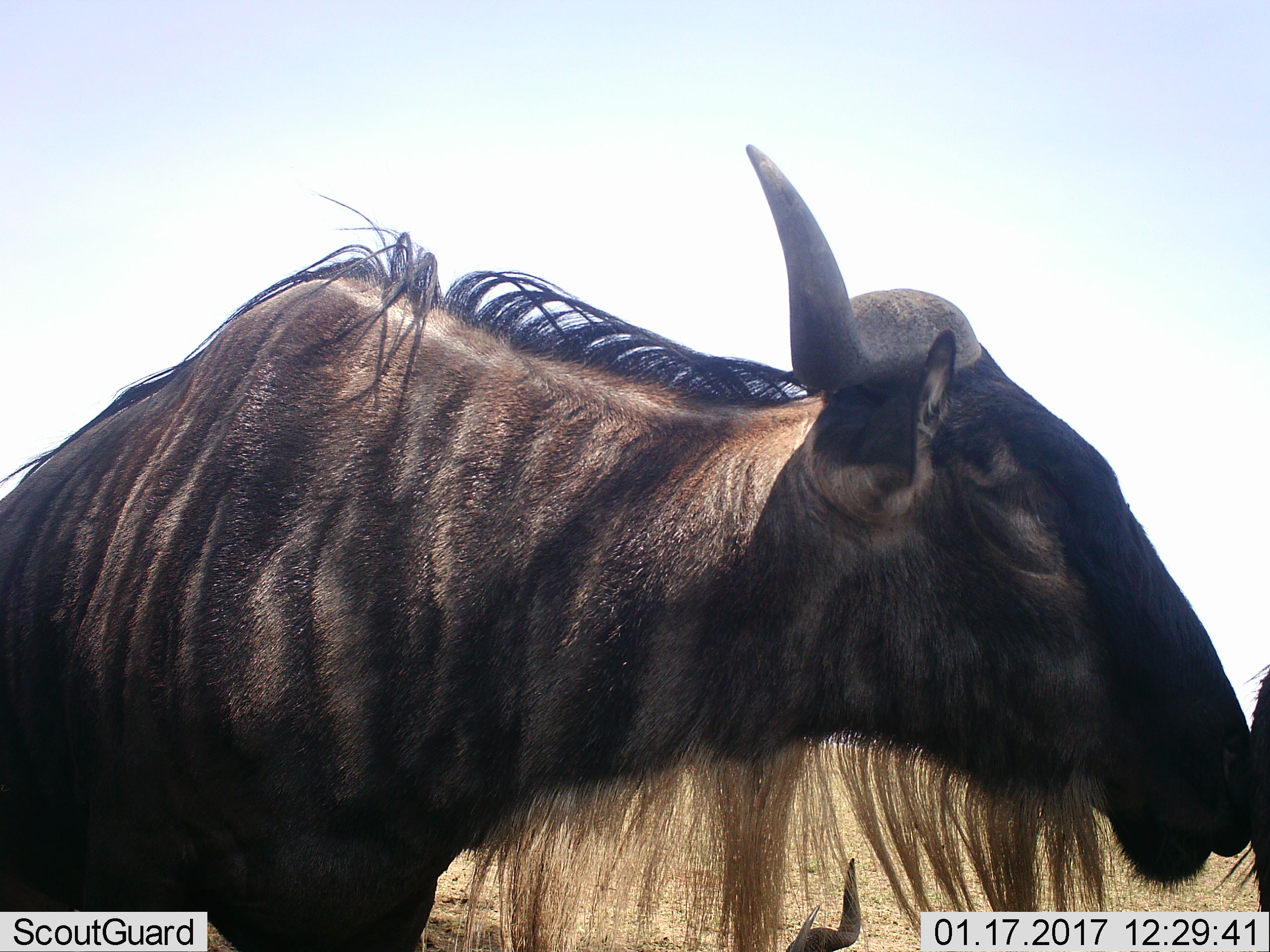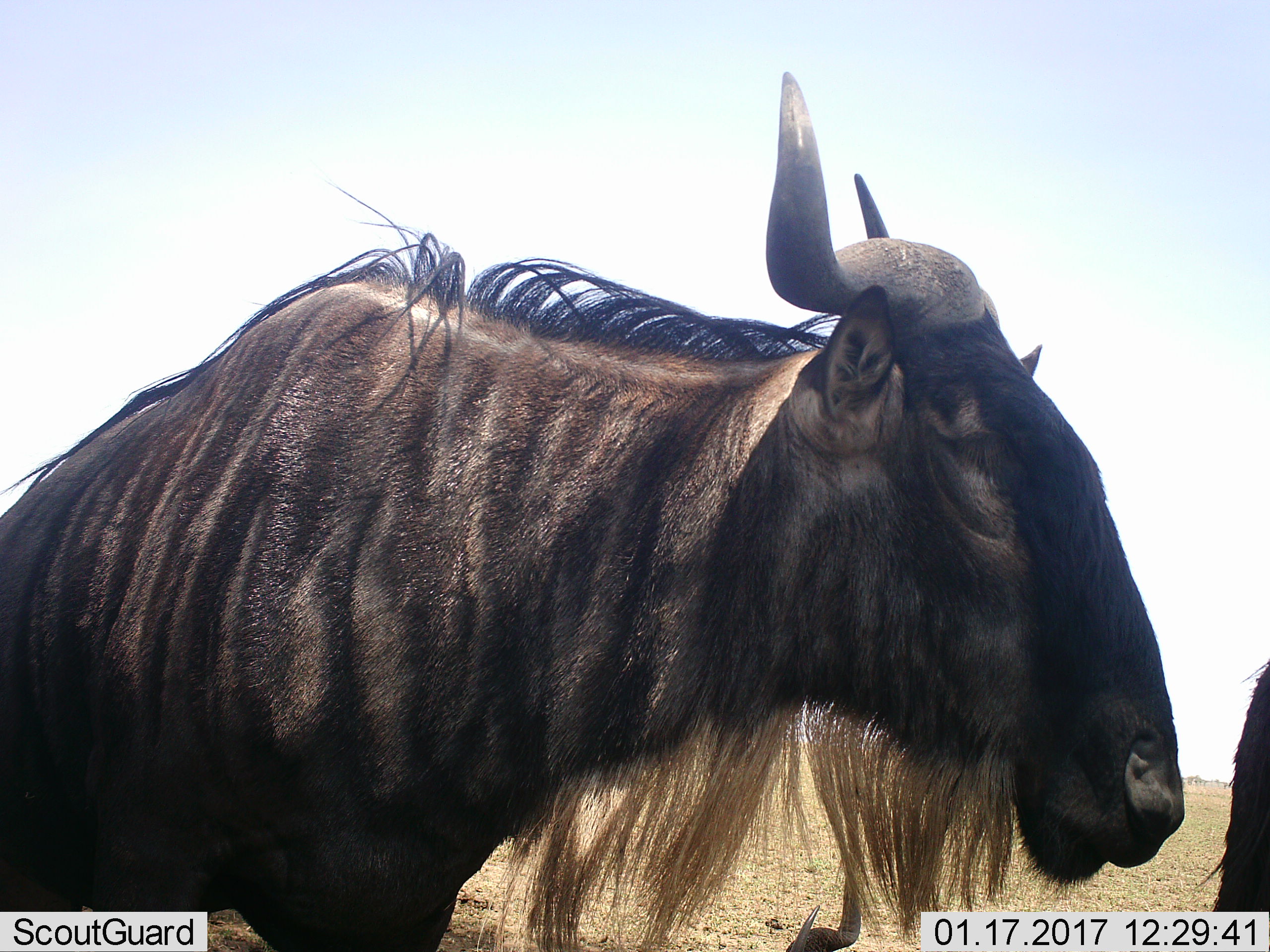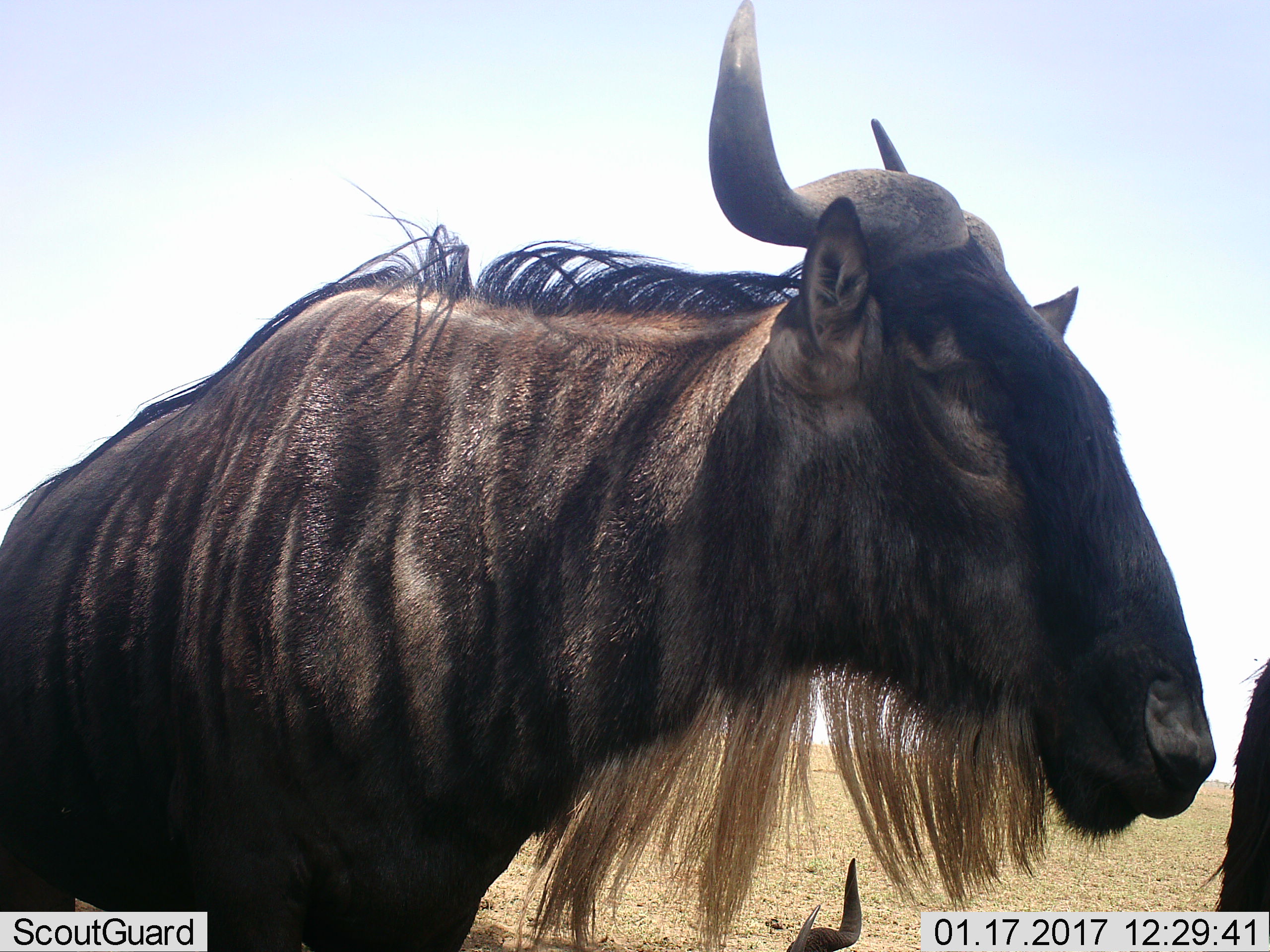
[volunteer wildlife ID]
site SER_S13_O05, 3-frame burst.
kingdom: Animalia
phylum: Chordata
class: Mammalia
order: Artiodactyla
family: Bovidae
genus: Connochaetes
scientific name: Connochaetes taurinus taurinus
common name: blue wildebeest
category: wildebeestblue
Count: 3.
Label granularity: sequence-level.